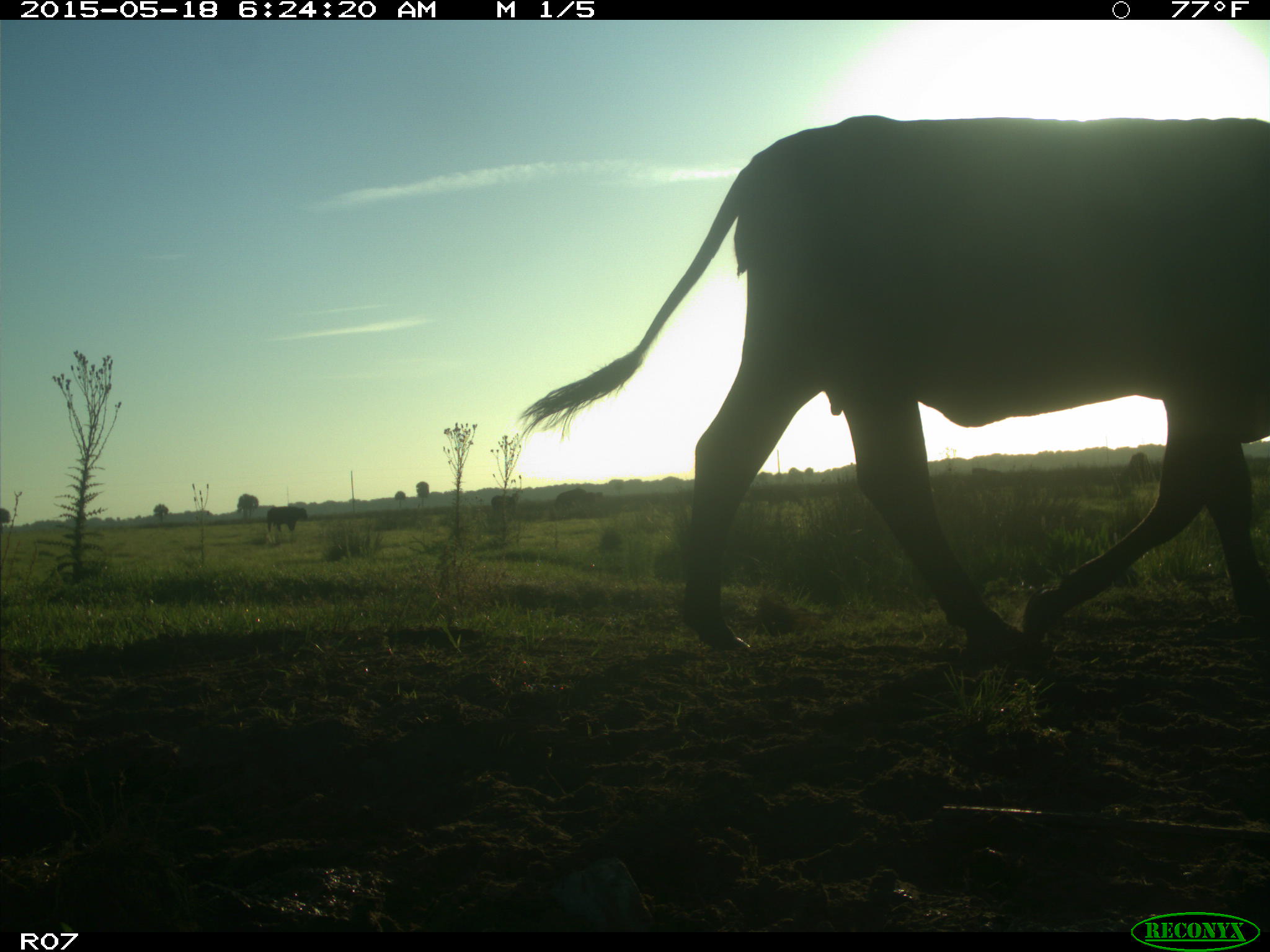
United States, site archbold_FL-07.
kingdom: Animalia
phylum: Chordata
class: Mammalia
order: Artiodactyla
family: Bovidae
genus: Bos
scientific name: Bos taurus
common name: domestic cow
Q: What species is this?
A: Bos taurus (domestic cow).